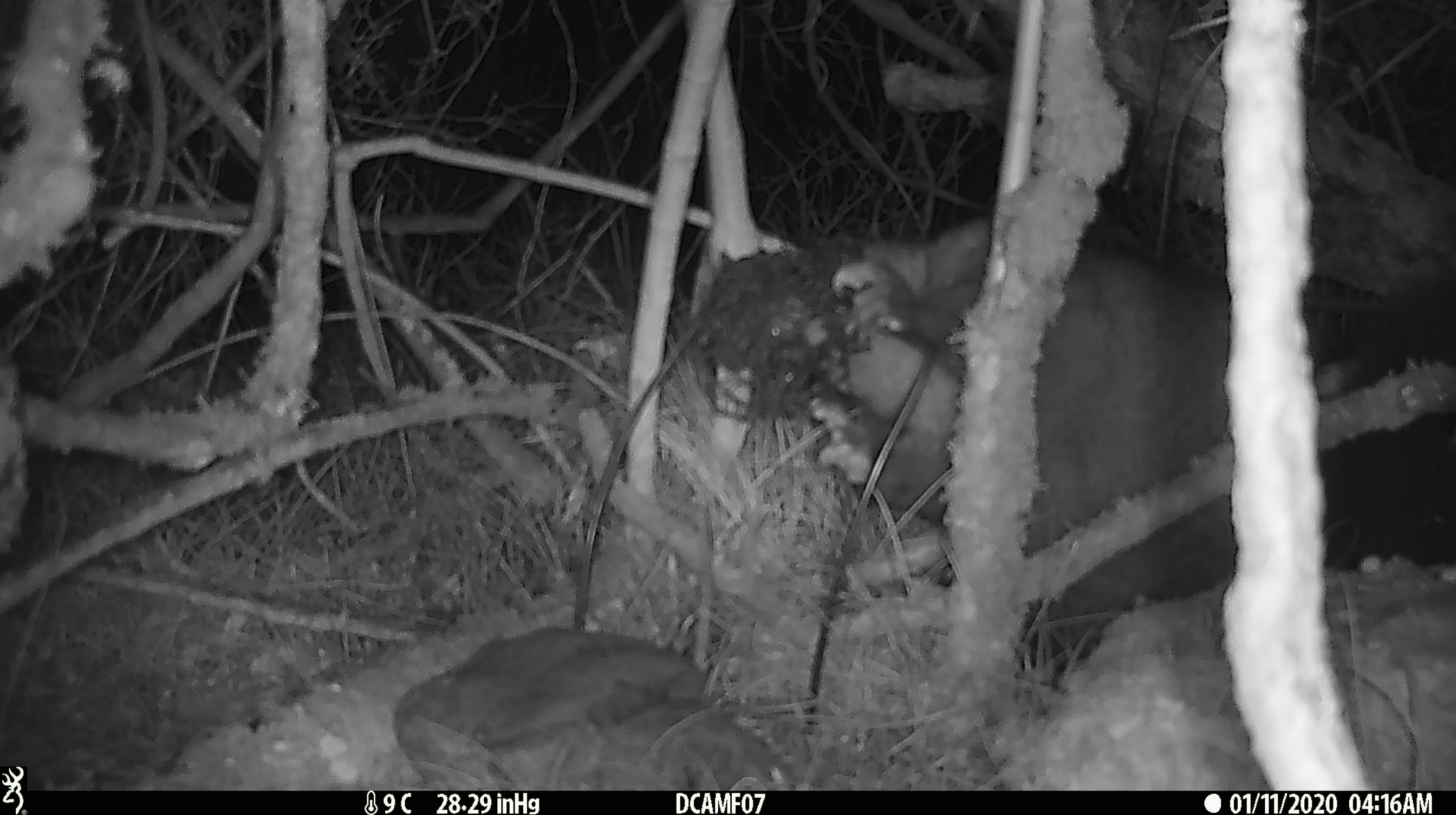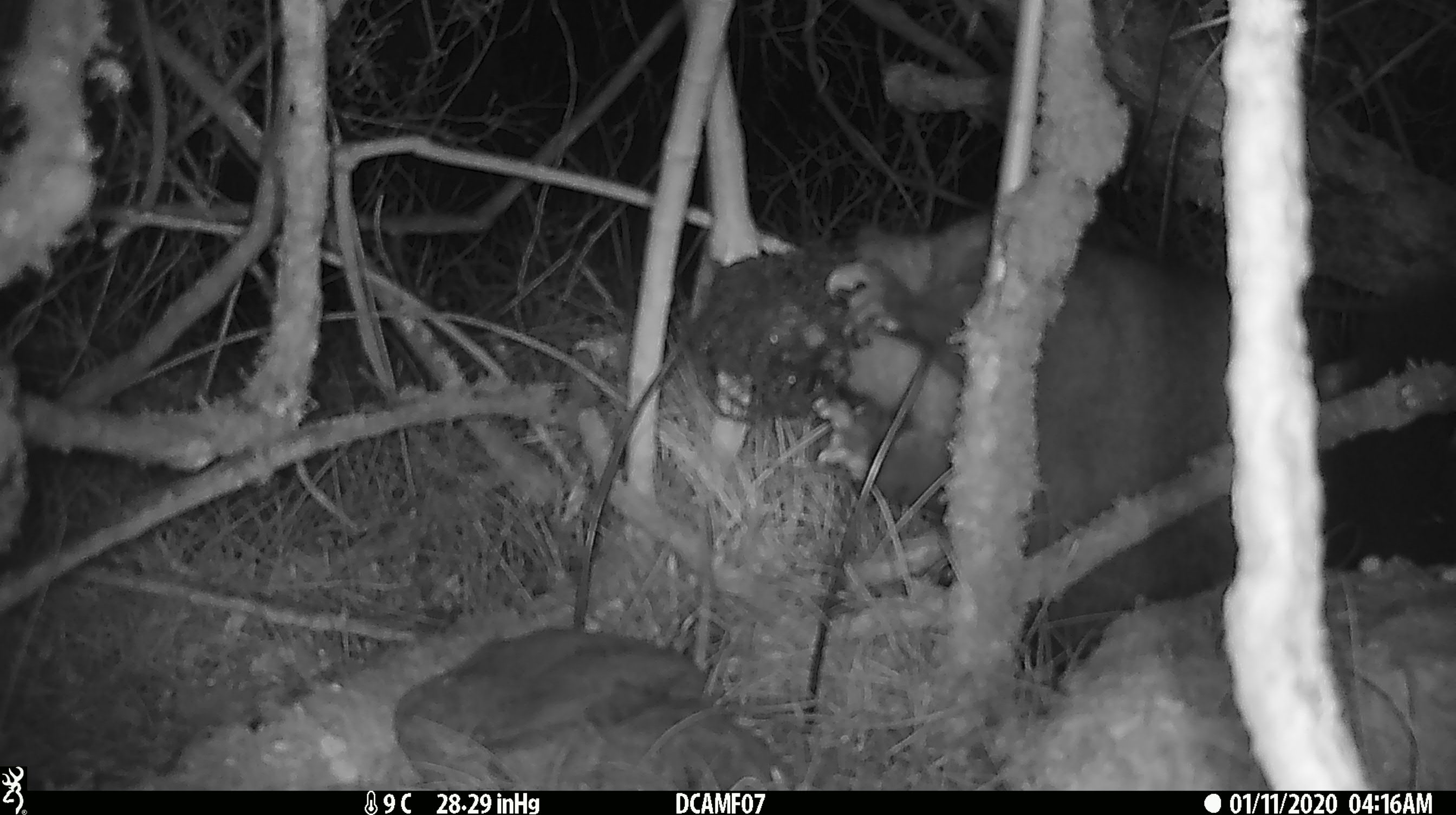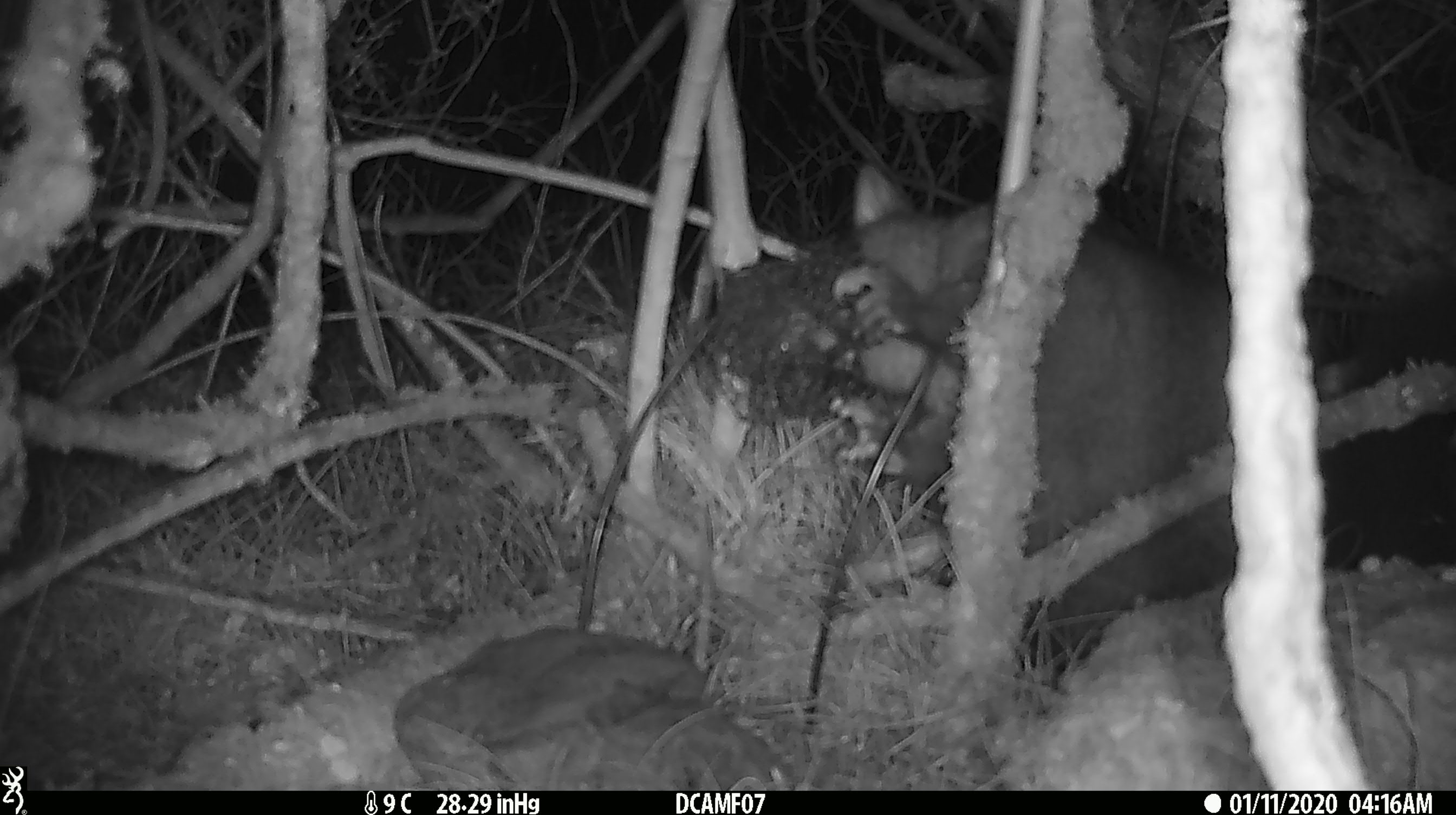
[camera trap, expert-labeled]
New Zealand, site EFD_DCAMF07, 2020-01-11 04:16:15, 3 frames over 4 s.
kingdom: Animalia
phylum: Chordata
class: Mammalia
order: Diprotodontia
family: Phalangeridae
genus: Trichosurus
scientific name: Trichosurus vulpecula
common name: common brushtail possum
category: possum